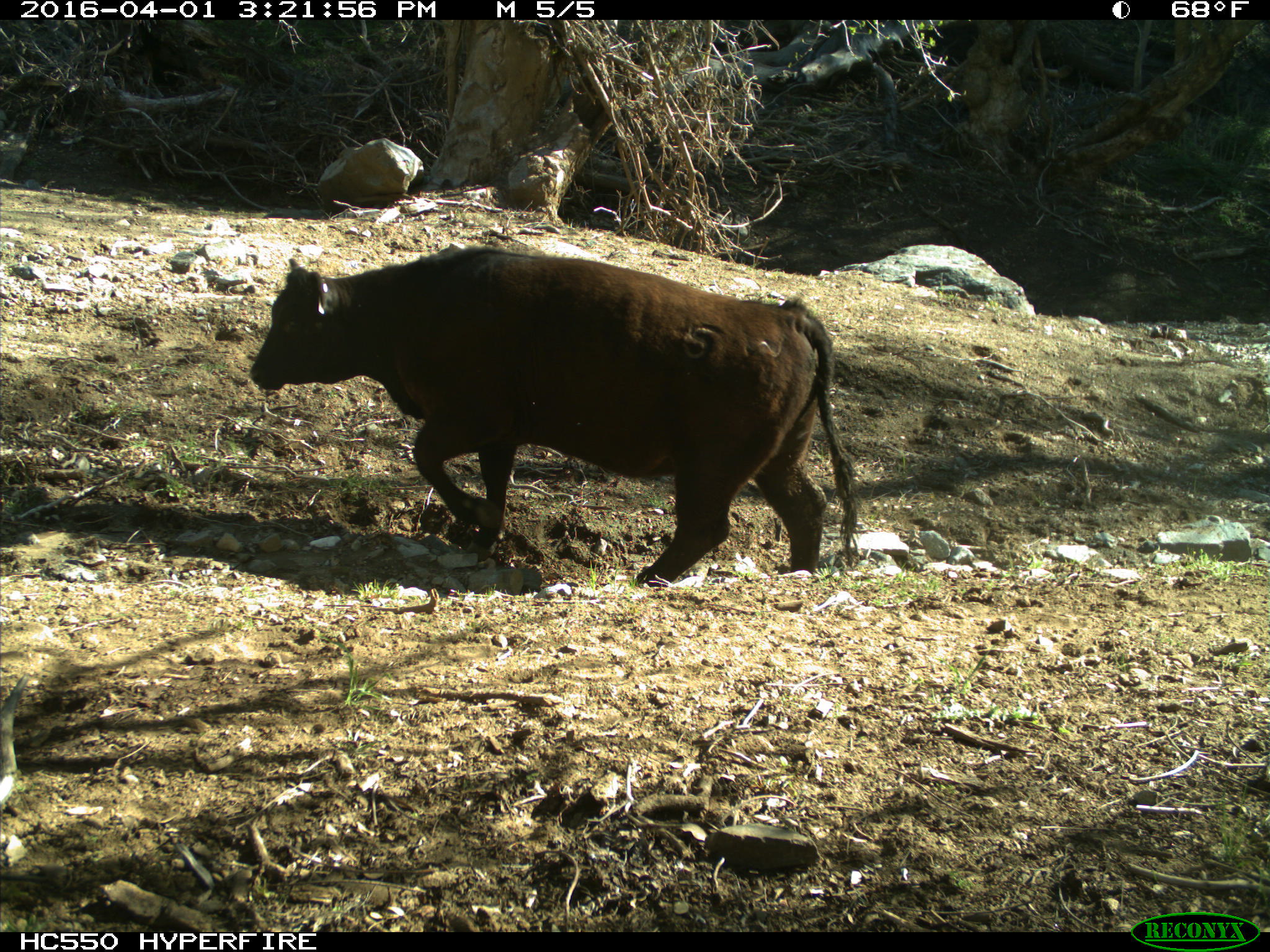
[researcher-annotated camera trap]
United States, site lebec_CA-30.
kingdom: Animalia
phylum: Chordata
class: Mammalia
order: Artiodactyla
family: Bovidae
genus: Bos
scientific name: Bos taurus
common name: domestic cow